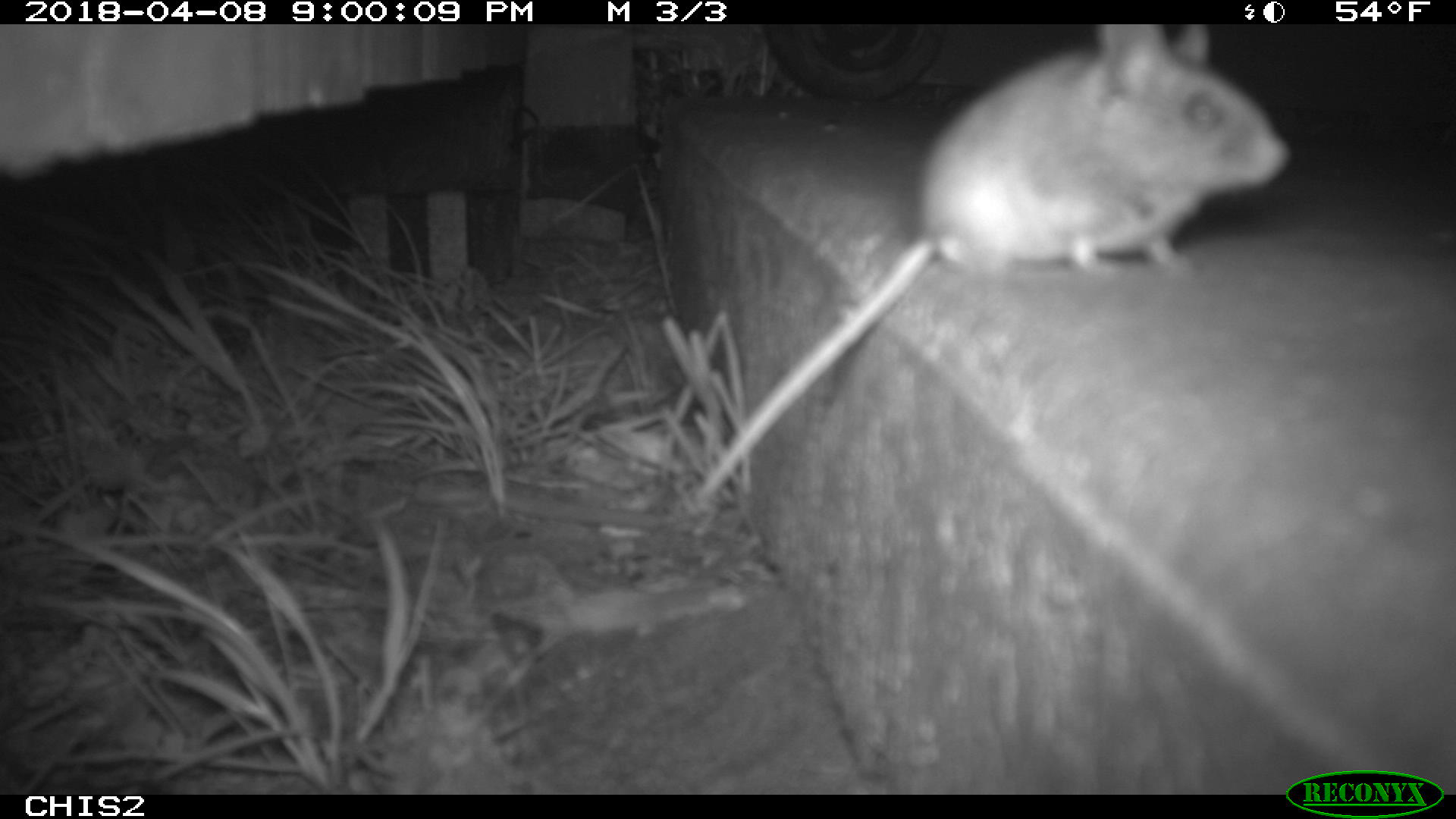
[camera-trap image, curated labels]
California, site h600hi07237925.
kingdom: Animalia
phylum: Chordata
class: Mammalia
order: Rodentia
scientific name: Rodentia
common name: rodent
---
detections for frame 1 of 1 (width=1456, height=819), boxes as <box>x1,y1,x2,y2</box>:
rodent: <box>690,21,1291,498</box>